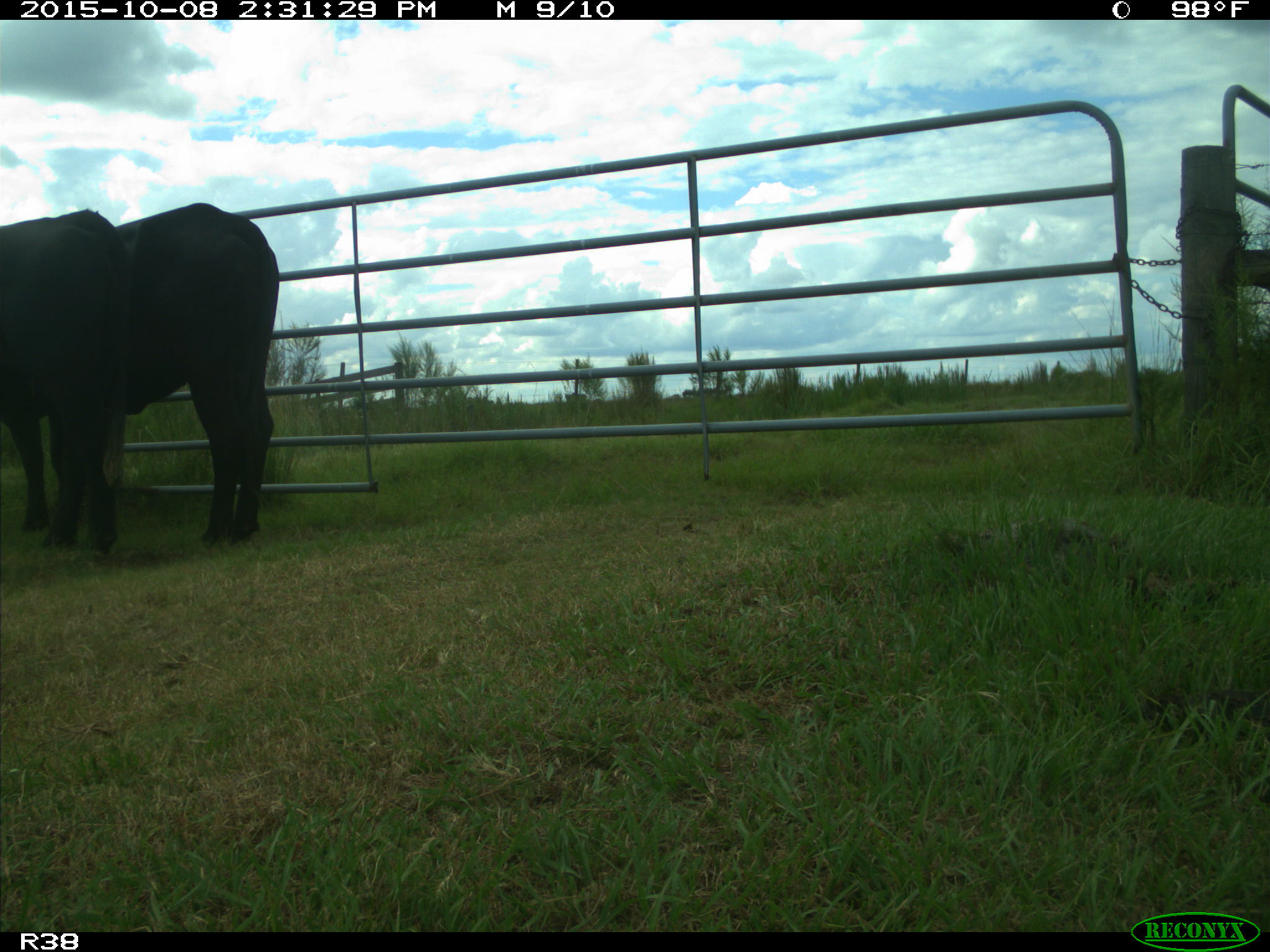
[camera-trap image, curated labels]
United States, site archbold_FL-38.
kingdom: Animalia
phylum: Chordata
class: Mammalia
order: Artiodactyla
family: Bovidae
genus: Bos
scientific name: Bos taurus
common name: domestic cow